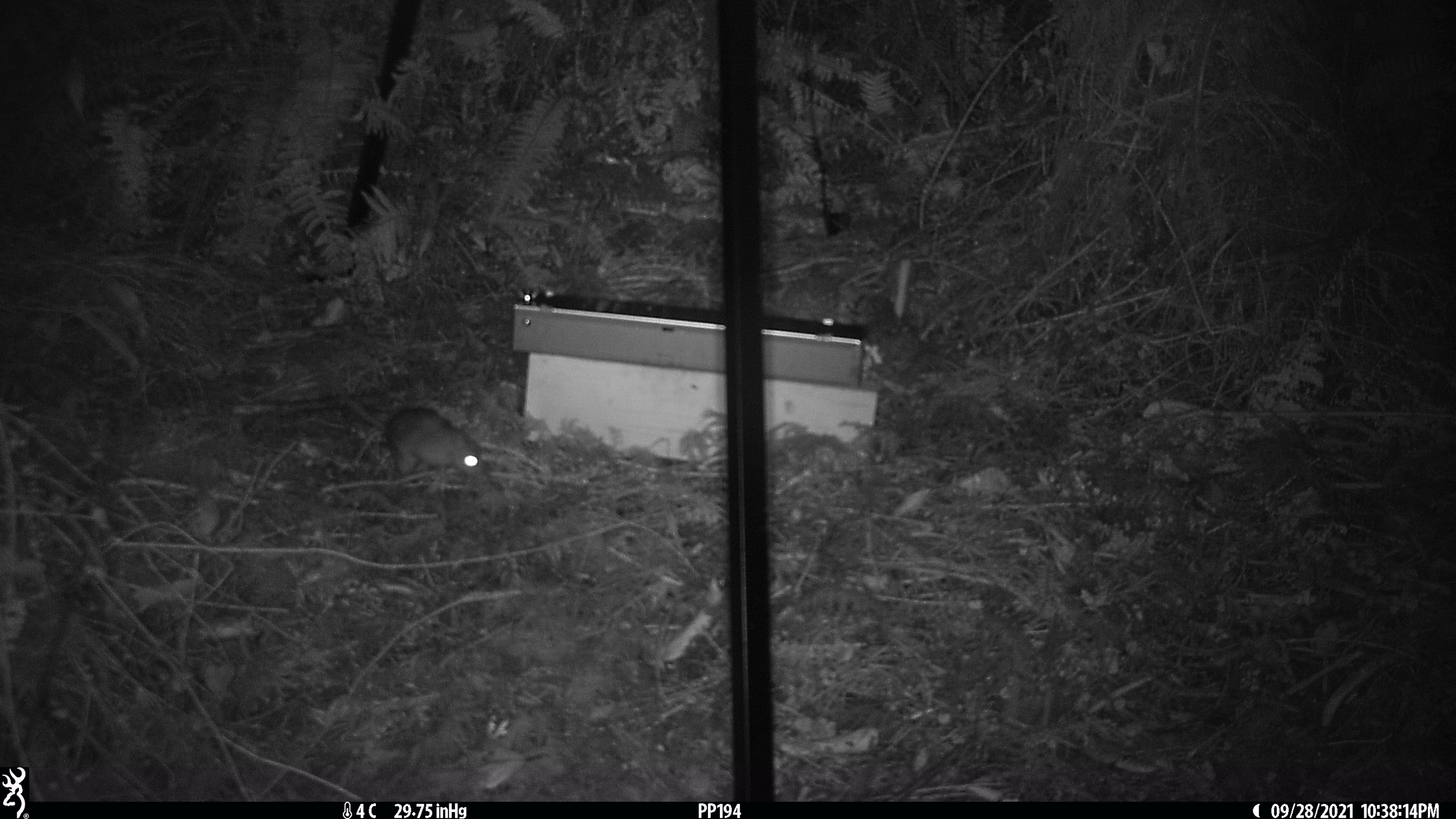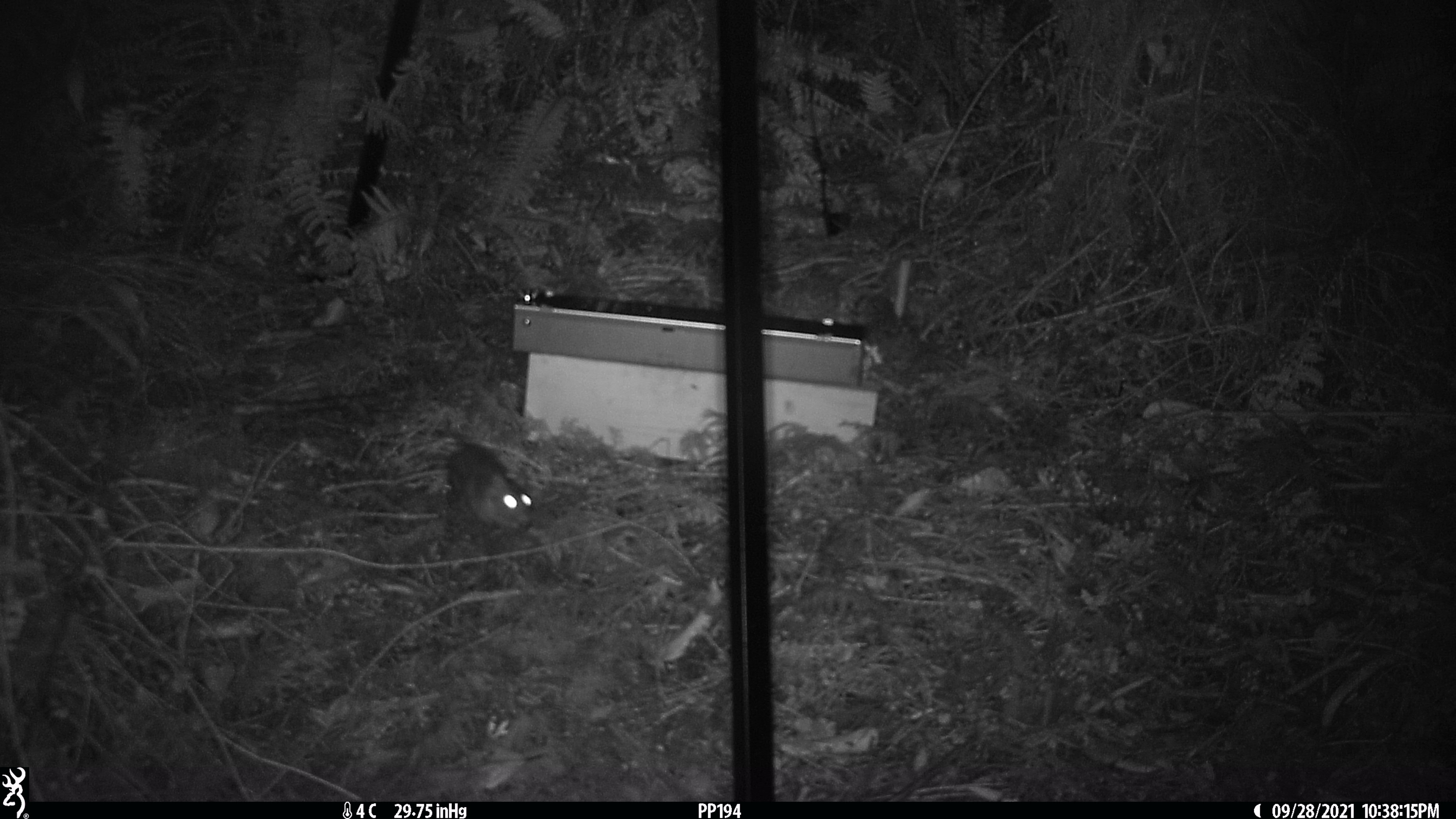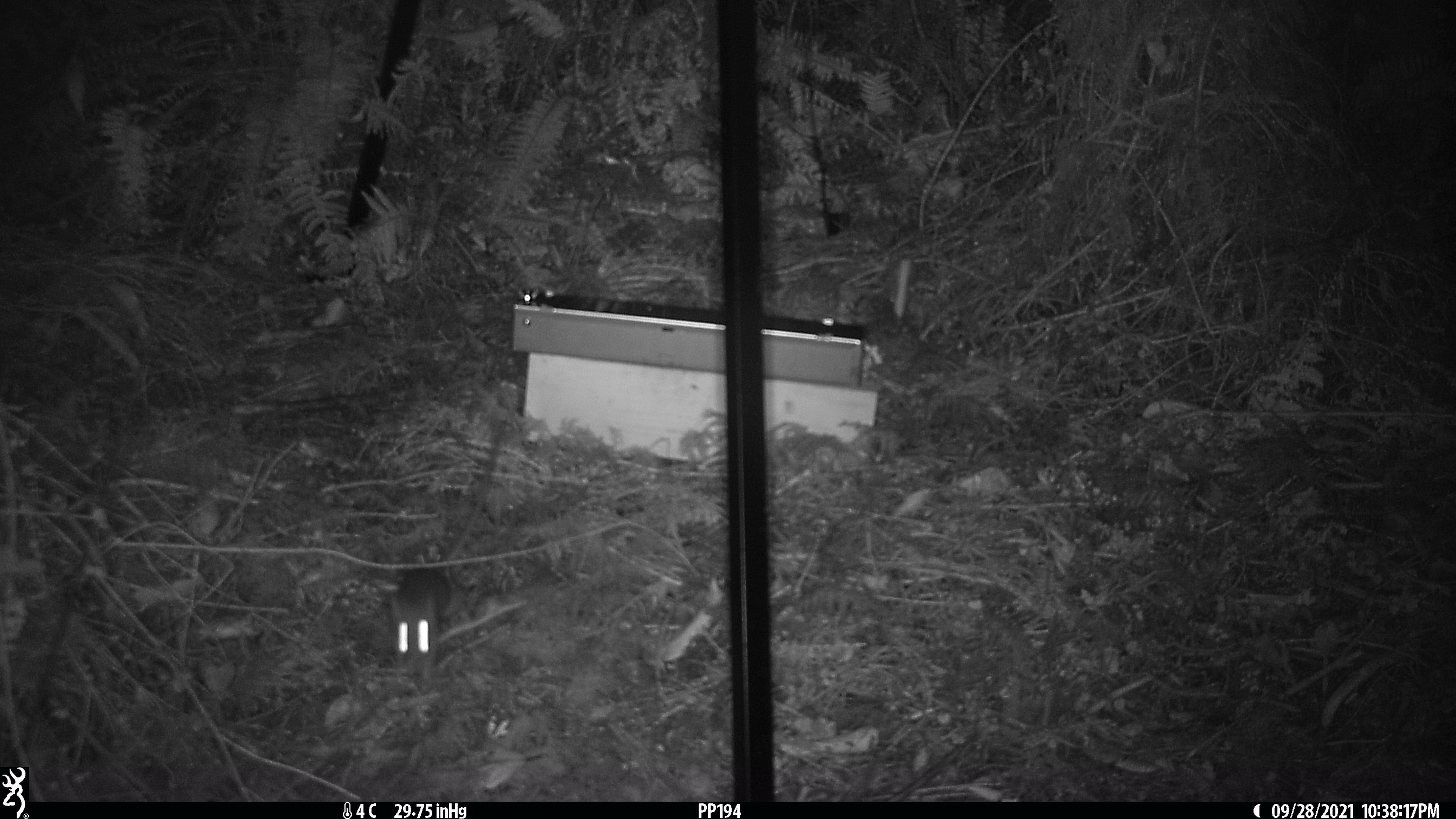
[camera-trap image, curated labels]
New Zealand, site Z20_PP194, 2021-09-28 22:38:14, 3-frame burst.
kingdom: Animalia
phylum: Chordata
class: Mammalia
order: Rodentia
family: Muridae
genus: Rattus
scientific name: Rattus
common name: rat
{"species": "rat (Rattus)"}